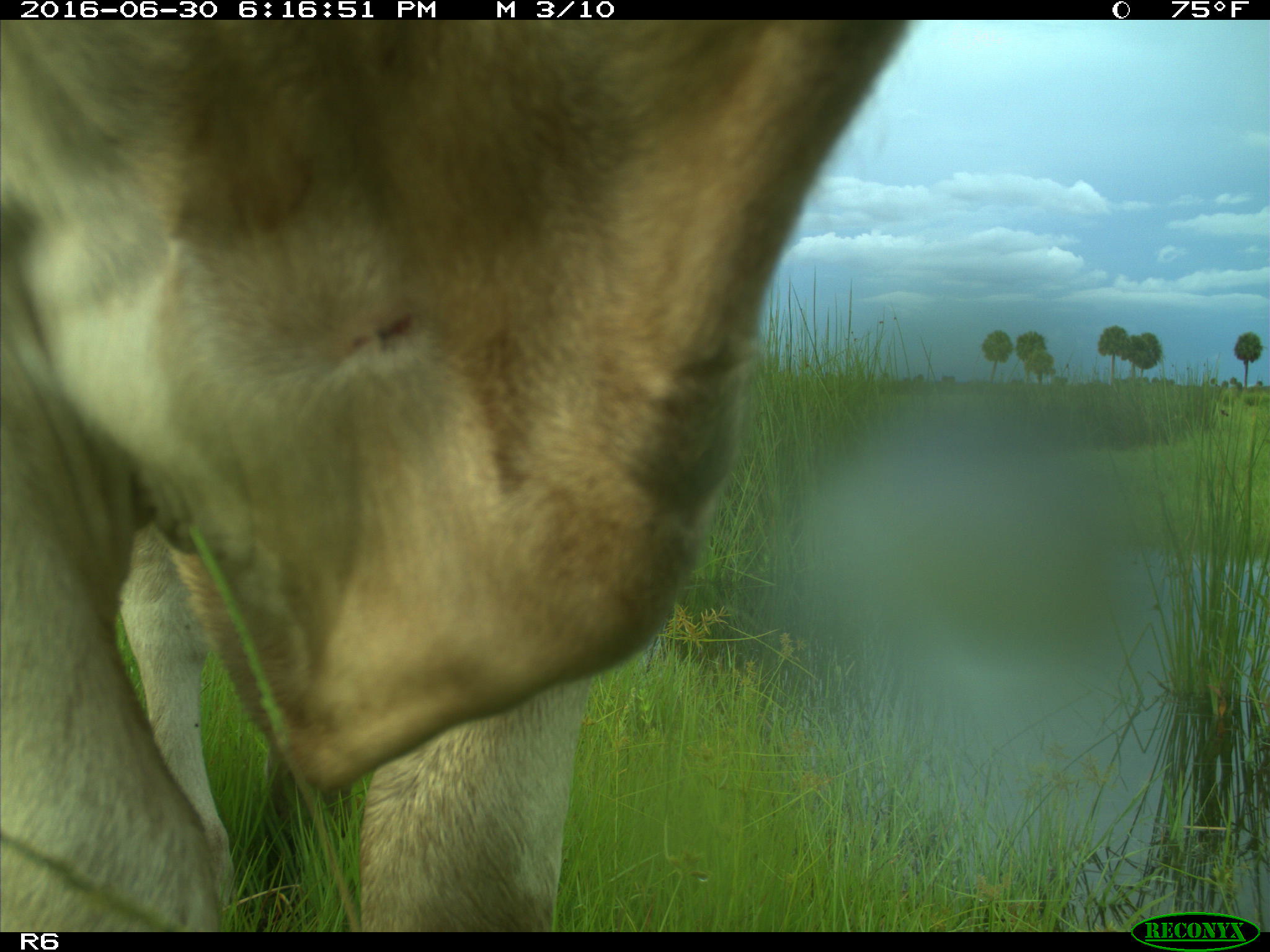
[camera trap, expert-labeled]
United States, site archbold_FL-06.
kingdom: Animalia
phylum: Chordata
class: Mammalia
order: Artiodactyla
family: Bovidae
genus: Bos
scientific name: Bos taurus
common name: domestic cow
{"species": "Bos taurus (domestic cow)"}